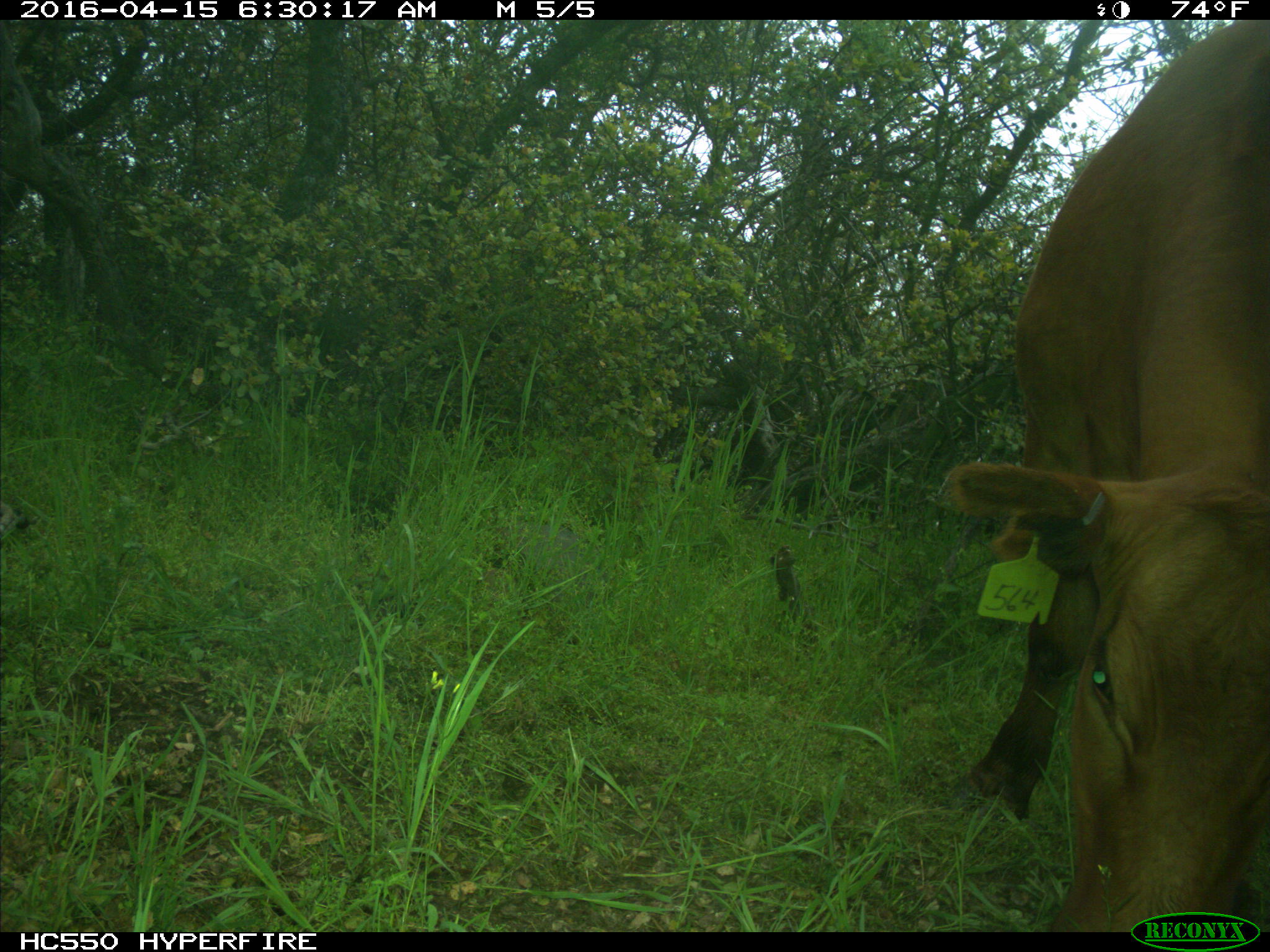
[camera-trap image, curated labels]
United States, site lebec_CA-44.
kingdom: Animalia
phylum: Chordata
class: Mammalia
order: Artiodactyla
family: Bovidae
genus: Bos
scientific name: Bos taurus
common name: domestic cow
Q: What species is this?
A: Bos taurus (domestic cow).